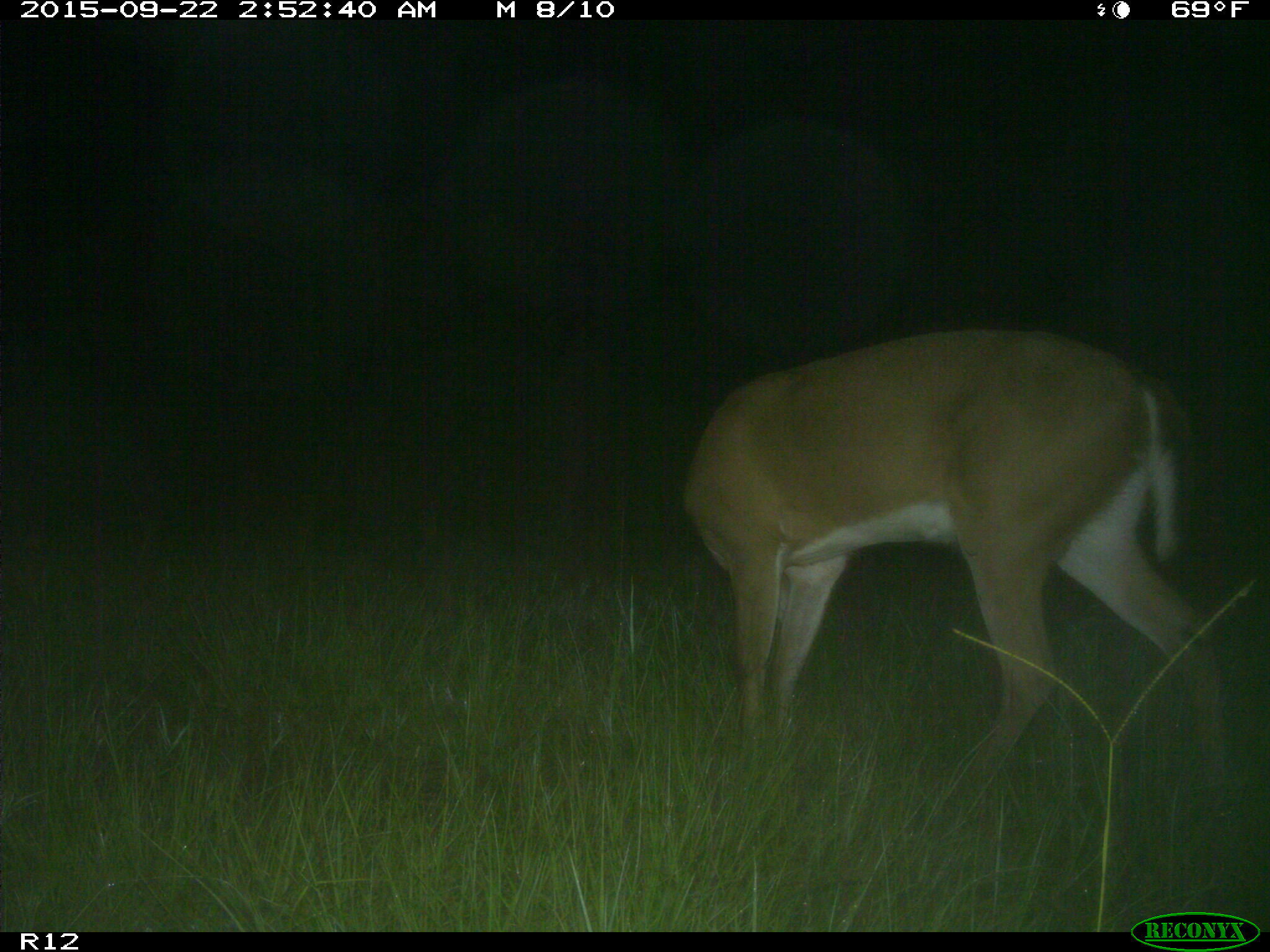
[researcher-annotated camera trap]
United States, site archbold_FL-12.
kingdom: Animalia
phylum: Chordata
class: Mammalia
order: Artiodactyla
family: Cervidae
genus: Odocoileus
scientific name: Odocoileus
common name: deer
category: unidentified deer